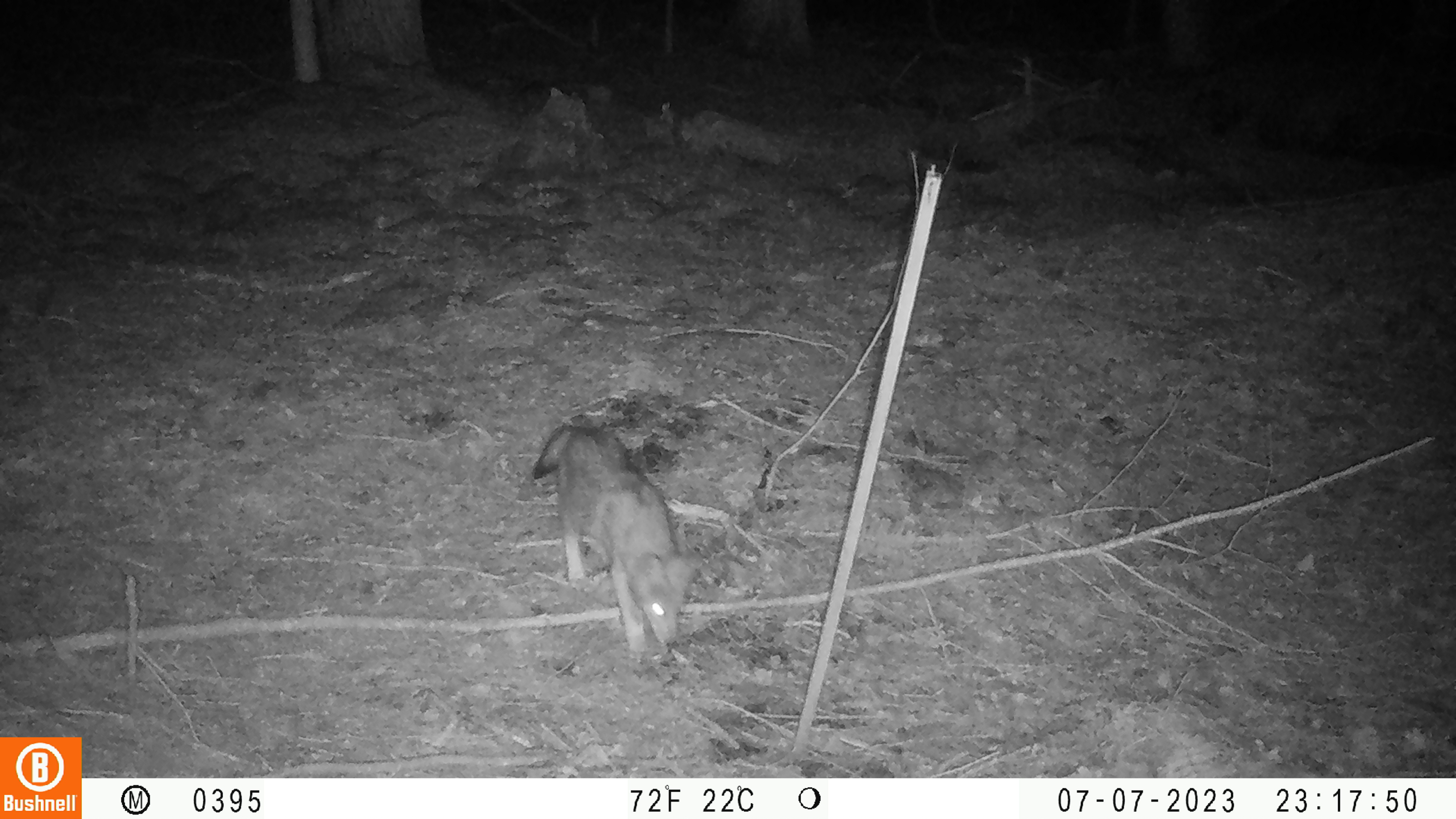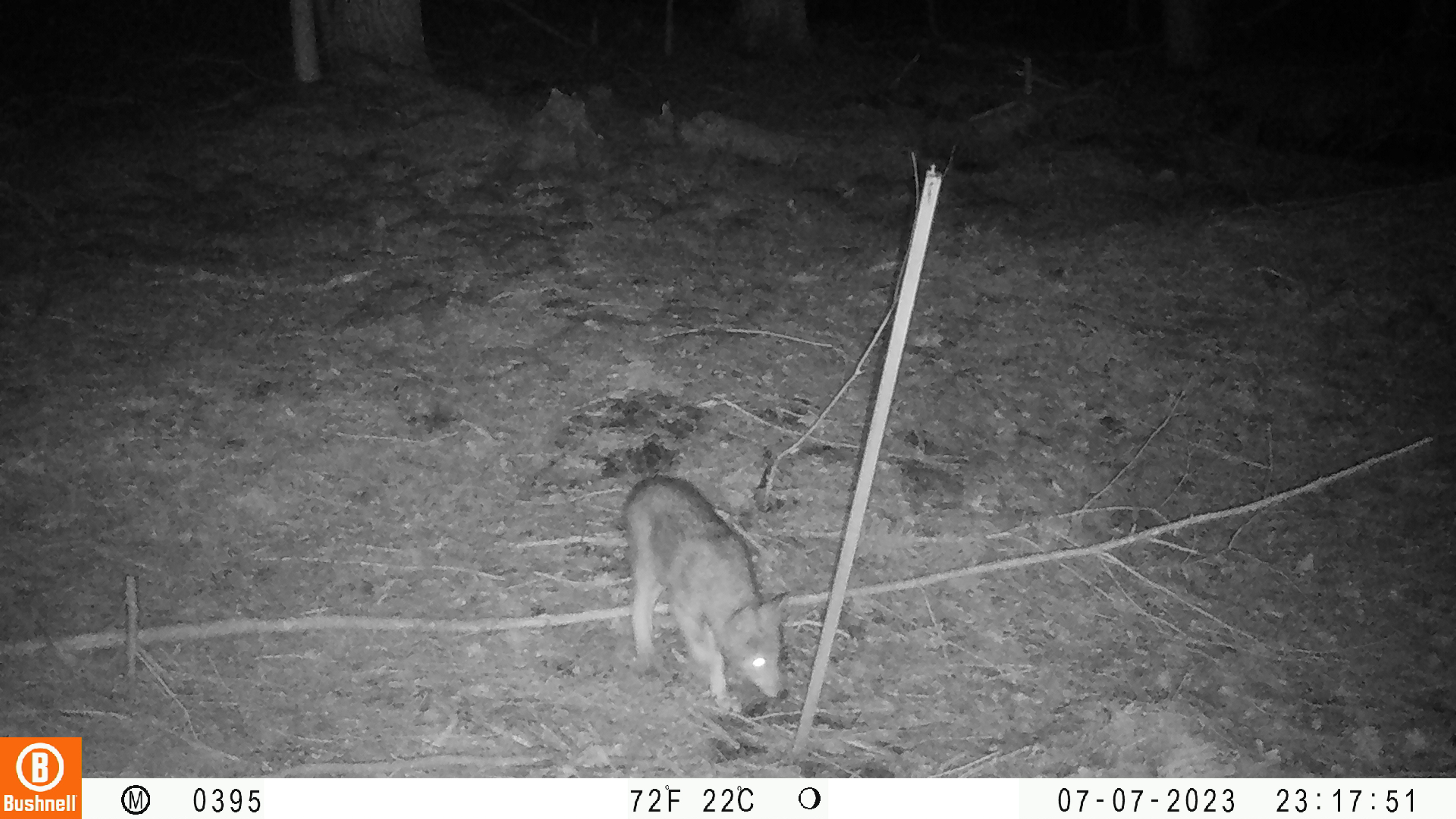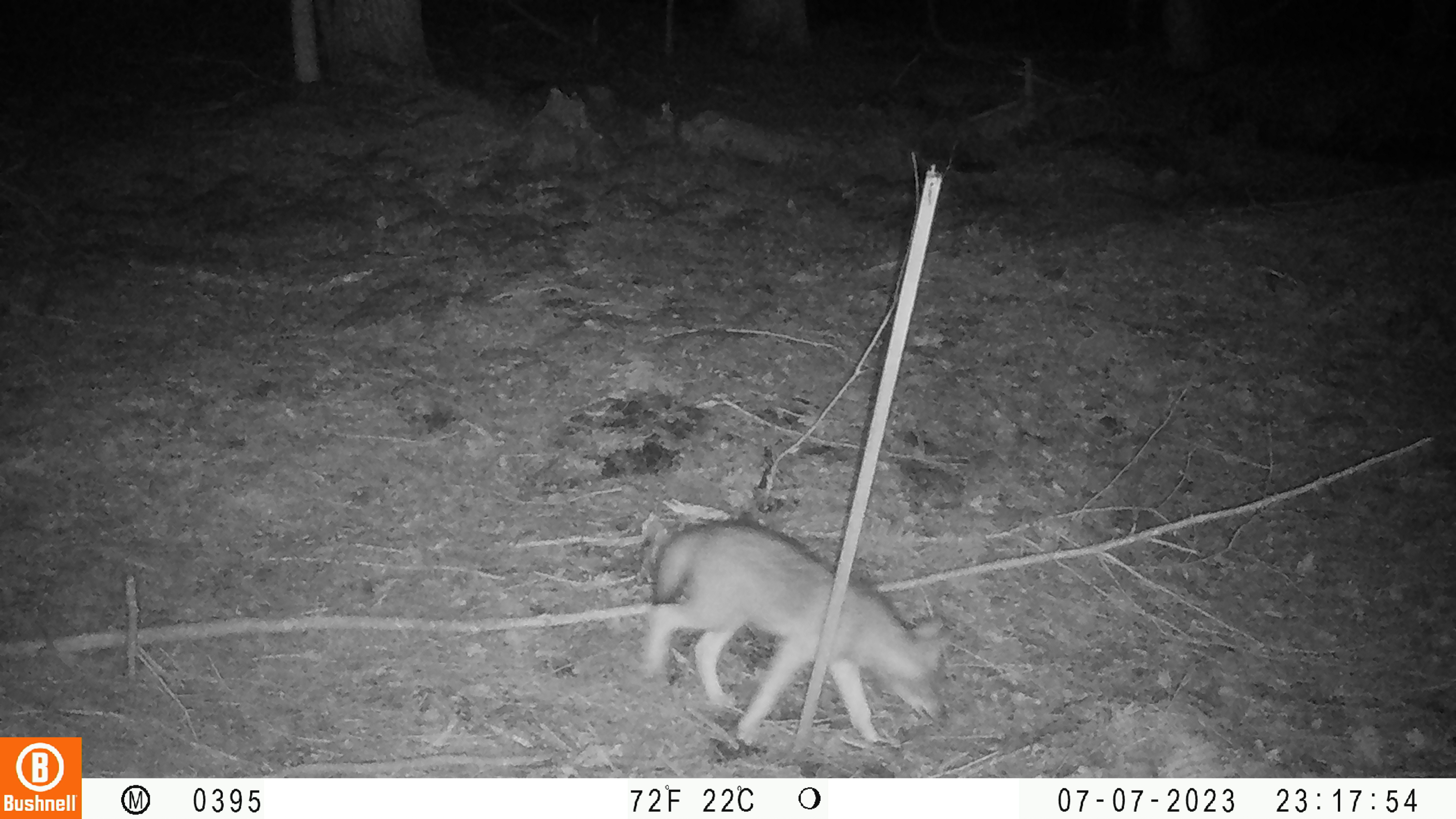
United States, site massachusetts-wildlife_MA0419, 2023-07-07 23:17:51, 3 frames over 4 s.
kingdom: Animalia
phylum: Chordata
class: Mammalia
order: Carnivora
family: Canidae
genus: Urocyon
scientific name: Urocyon cinereoargenteus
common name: gray fox